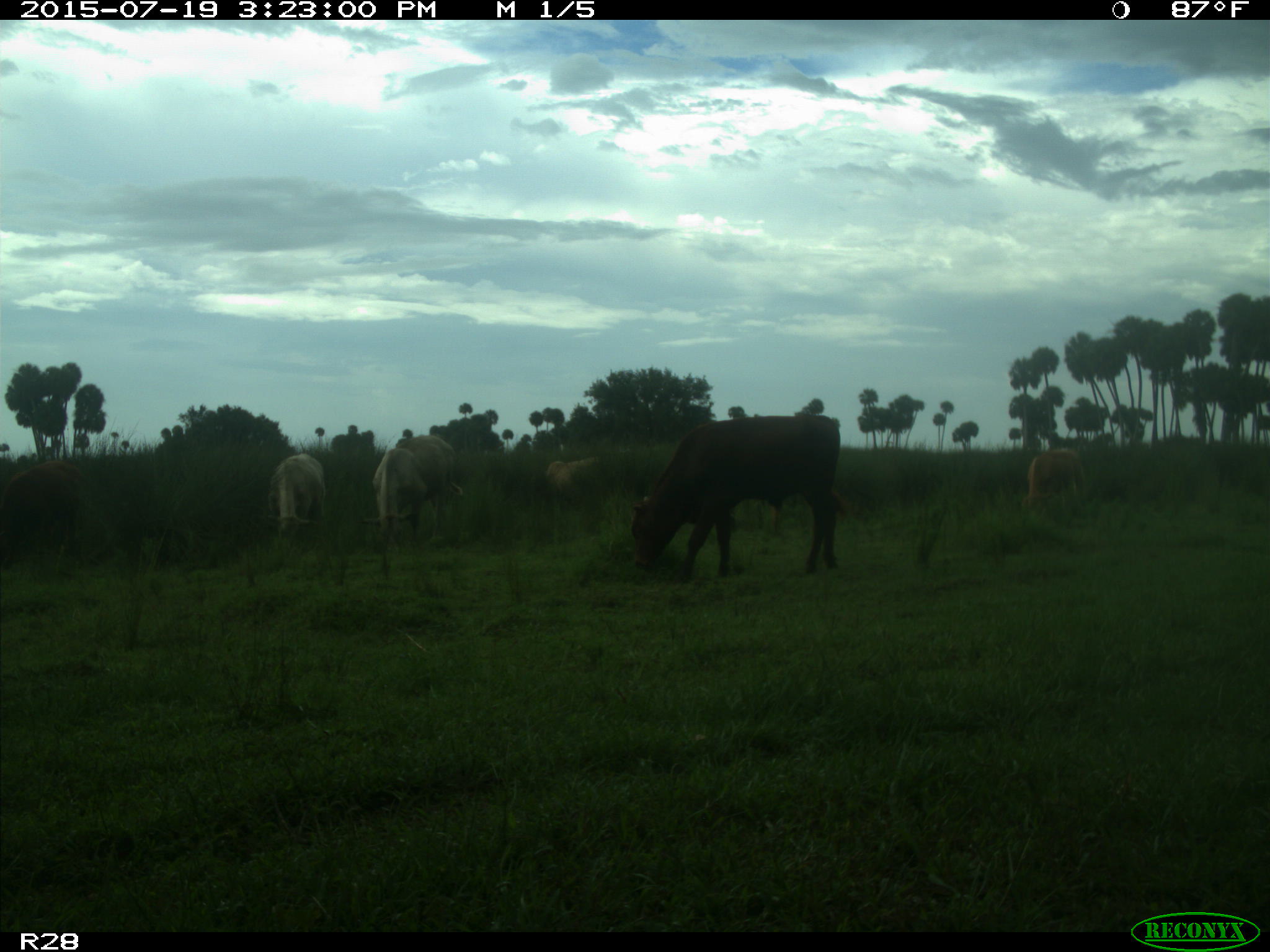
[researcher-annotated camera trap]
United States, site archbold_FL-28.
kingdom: Animalia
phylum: Chordata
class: Mammalia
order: Artiodactyla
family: Bovidae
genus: Bos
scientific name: Bos taurus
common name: domestic cow